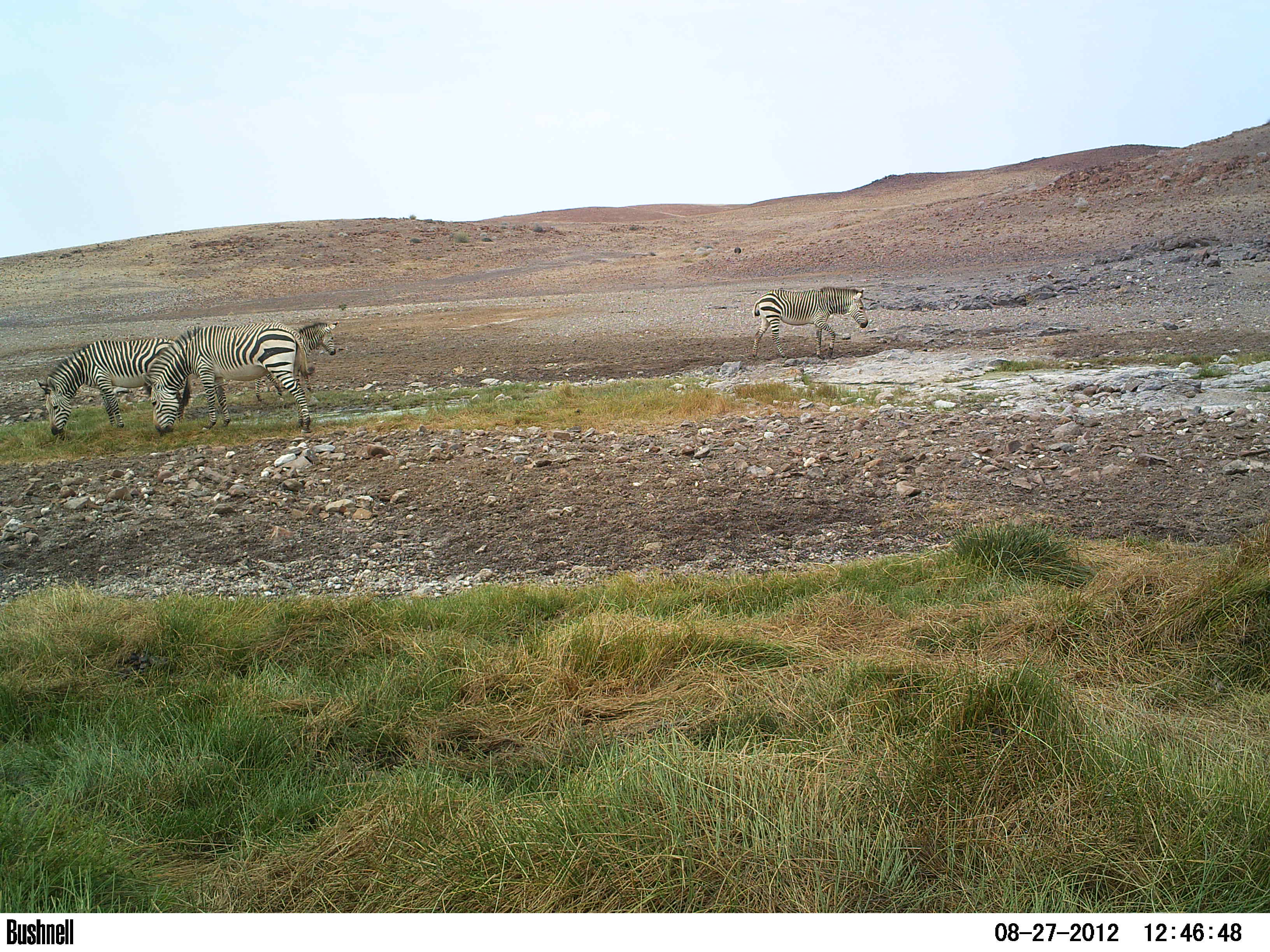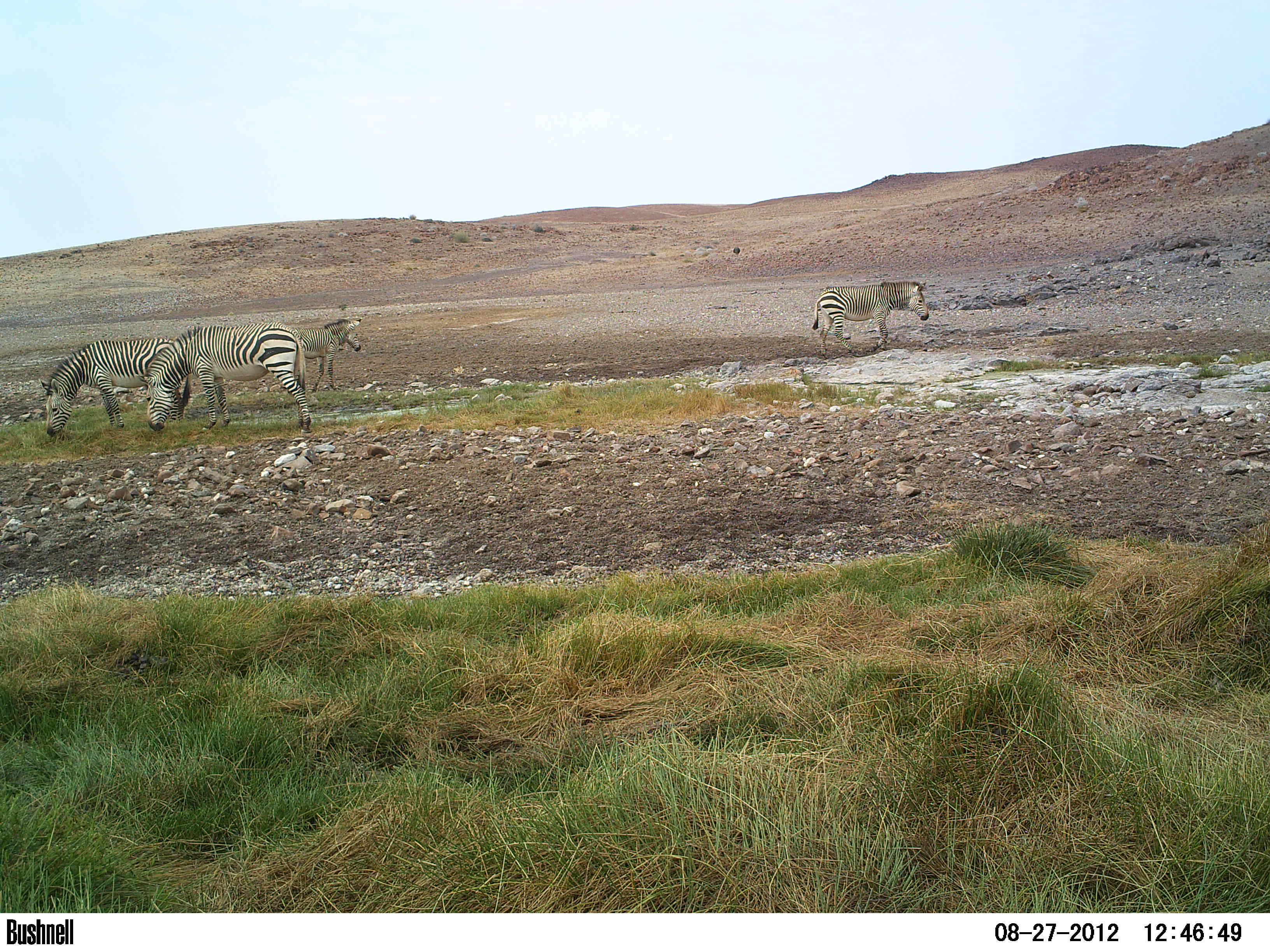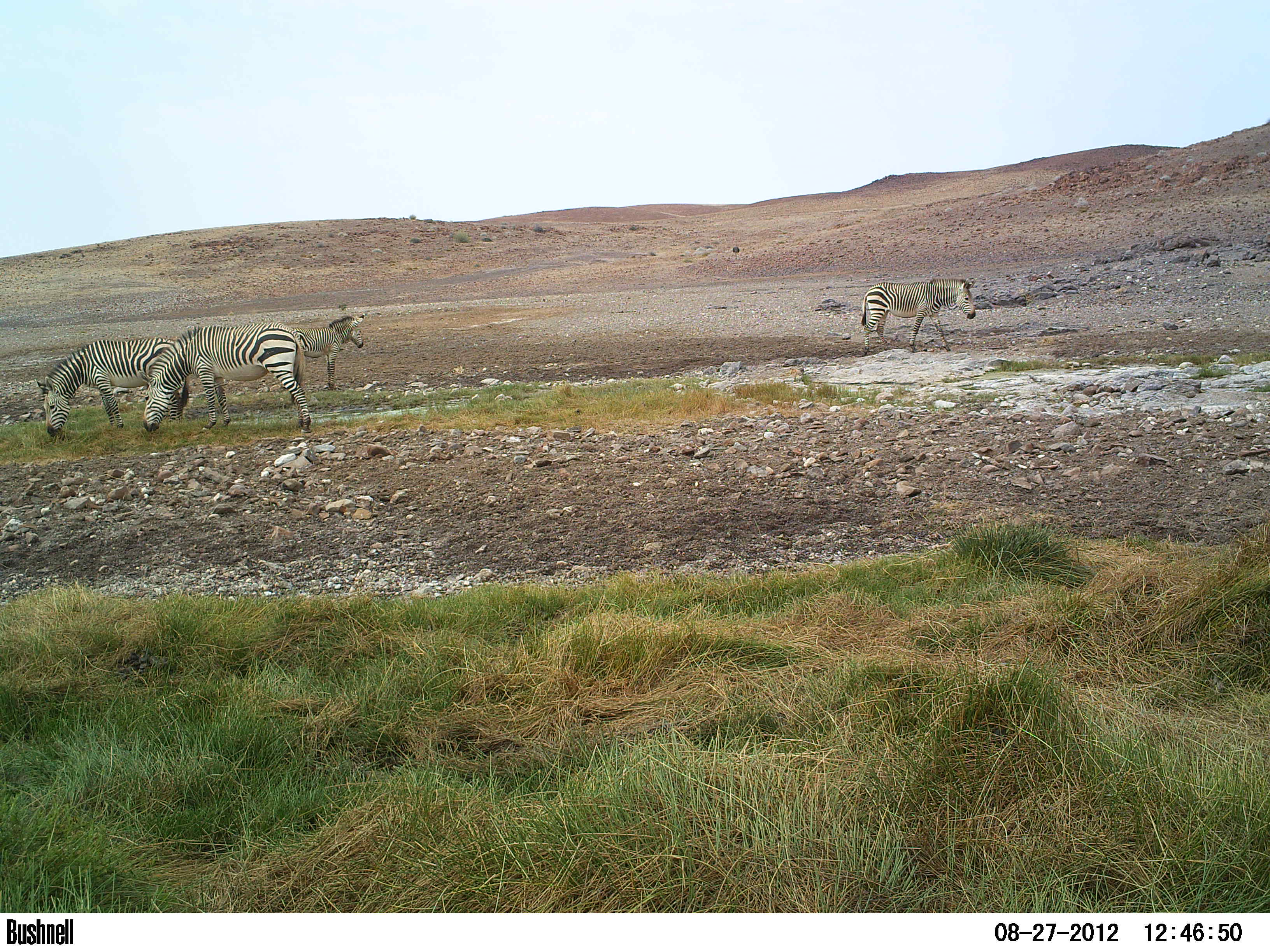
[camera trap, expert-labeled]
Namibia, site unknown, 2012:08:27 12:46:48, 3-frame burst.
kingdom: Animalia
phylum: Chordata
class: Mammalia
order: Perissodactyla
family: Equidae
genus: Equus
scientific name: Equus zebra hartmannae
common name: hartmann's mountain zebra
Equus zebra hartmannae (hartmann's mountain zebra).